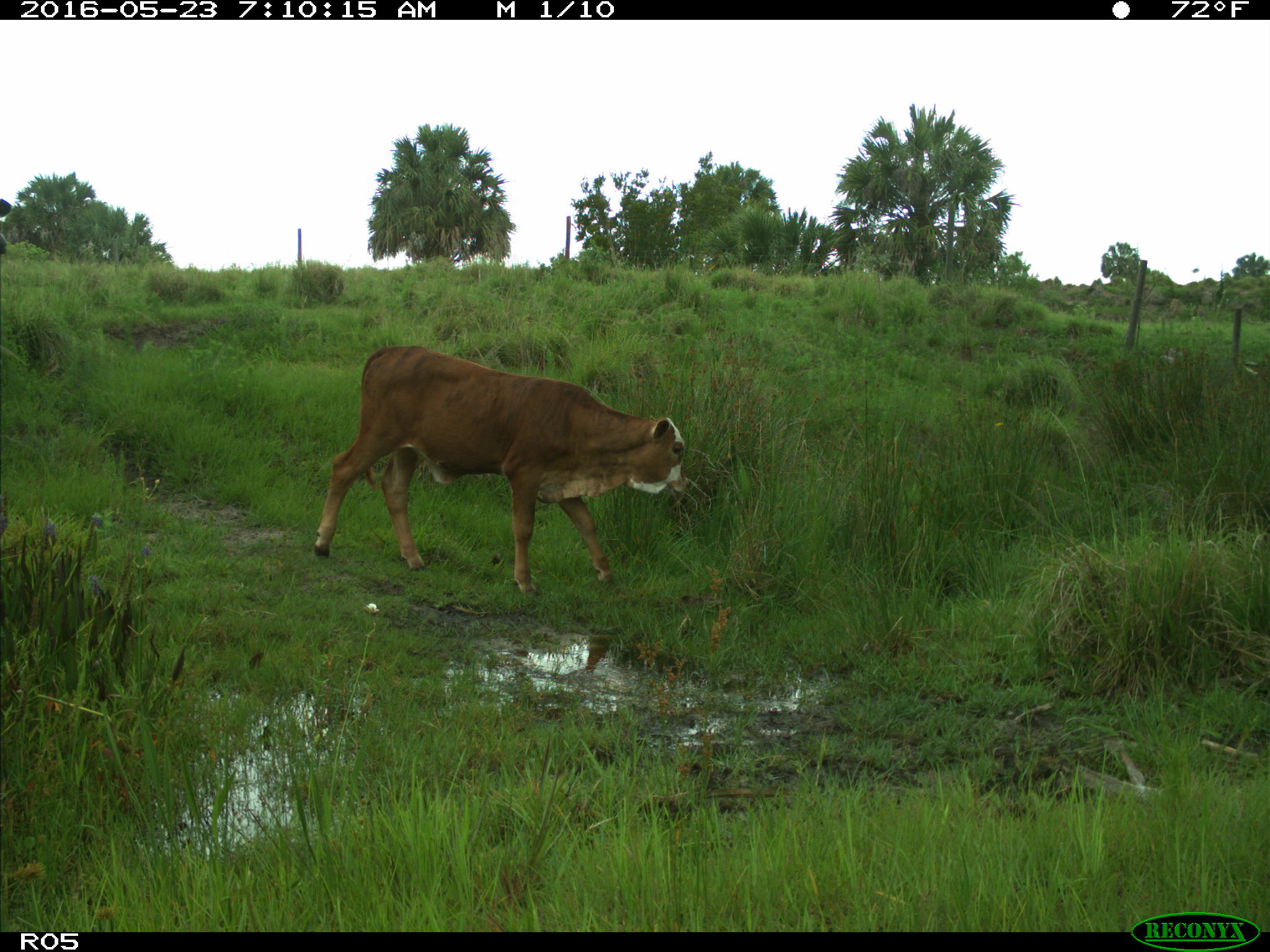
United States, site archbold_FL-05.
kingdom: Animalia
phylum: Chordata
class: Mammalia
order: Artiodactyla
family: Bovidae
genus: Bos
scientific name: Bos taurus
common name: domestic cow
Bos taurus (domestic cow).